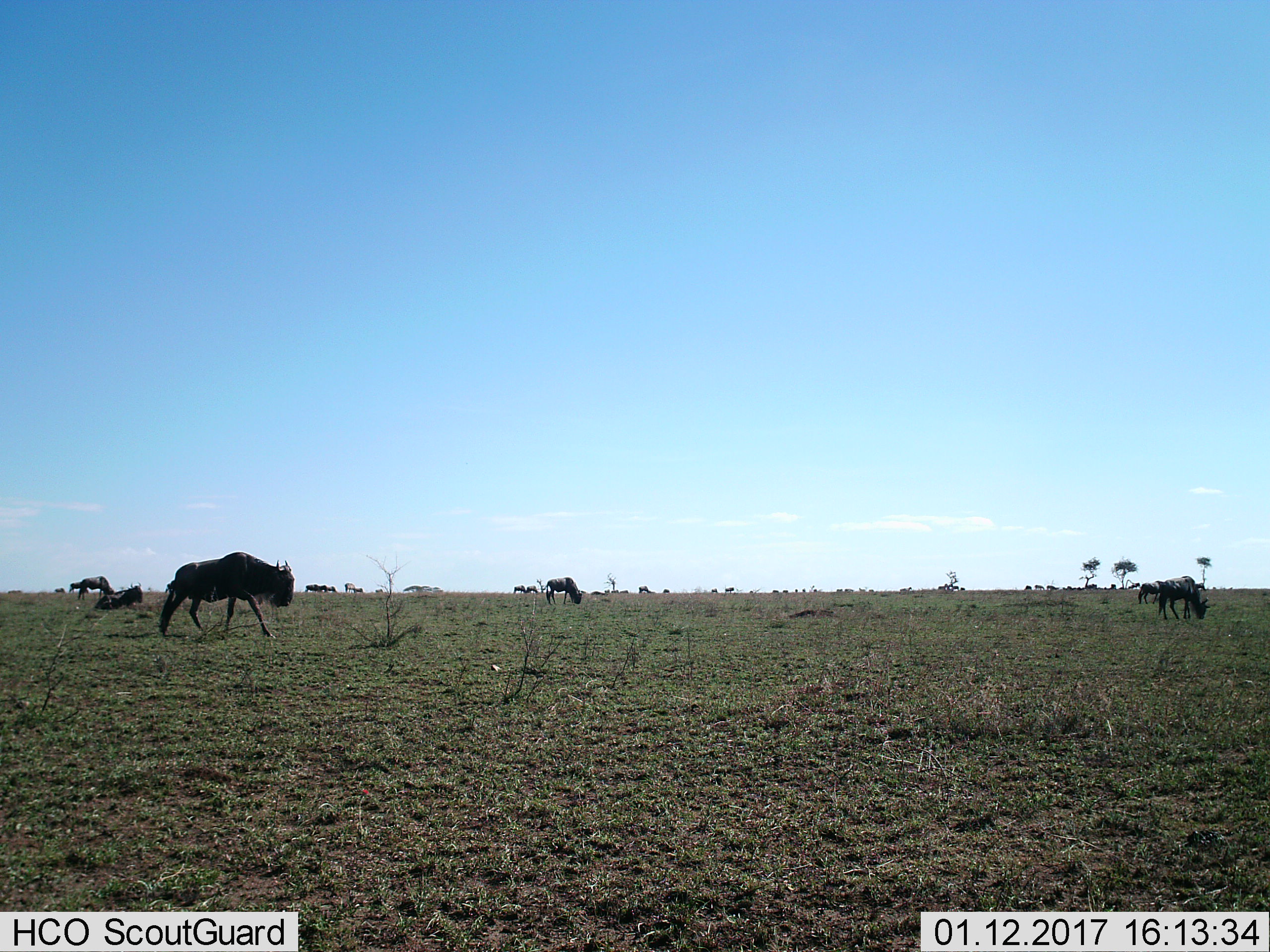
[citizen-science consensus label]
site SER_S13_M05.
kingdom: Animalia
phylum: Chordata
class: Mammalia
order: Artiodactyla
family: Bovidae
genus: Connochaetes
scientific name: Connochaetes taurinus taurinus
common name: blue wildebeest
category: wildebeestblue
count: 6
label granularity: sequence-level